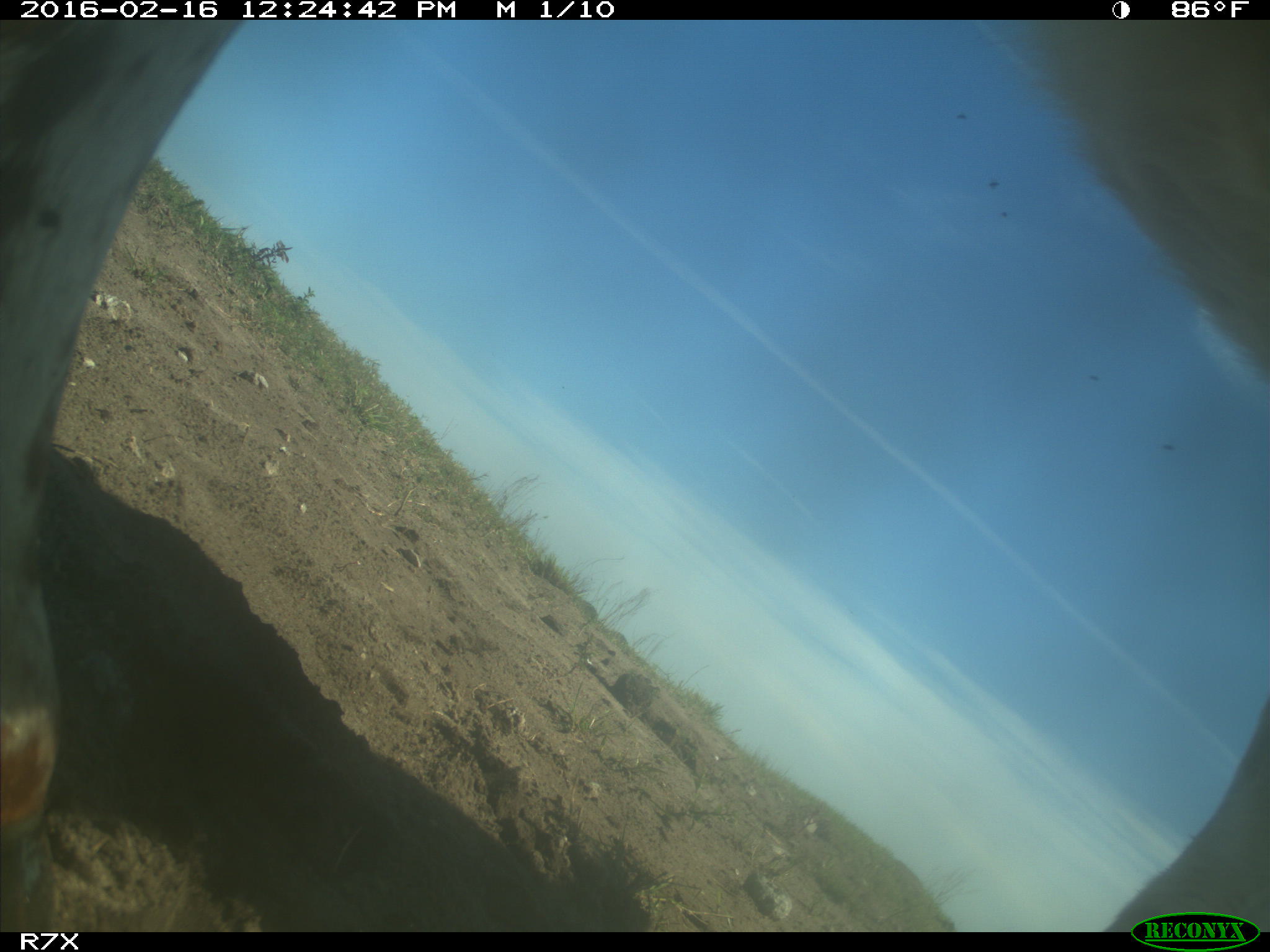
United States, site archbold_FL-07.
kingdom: Animalia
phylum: Chordata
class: Mammalia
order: Artiodactyla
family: Bovidae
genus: Bos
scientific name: Bos taurus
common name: domestic cow